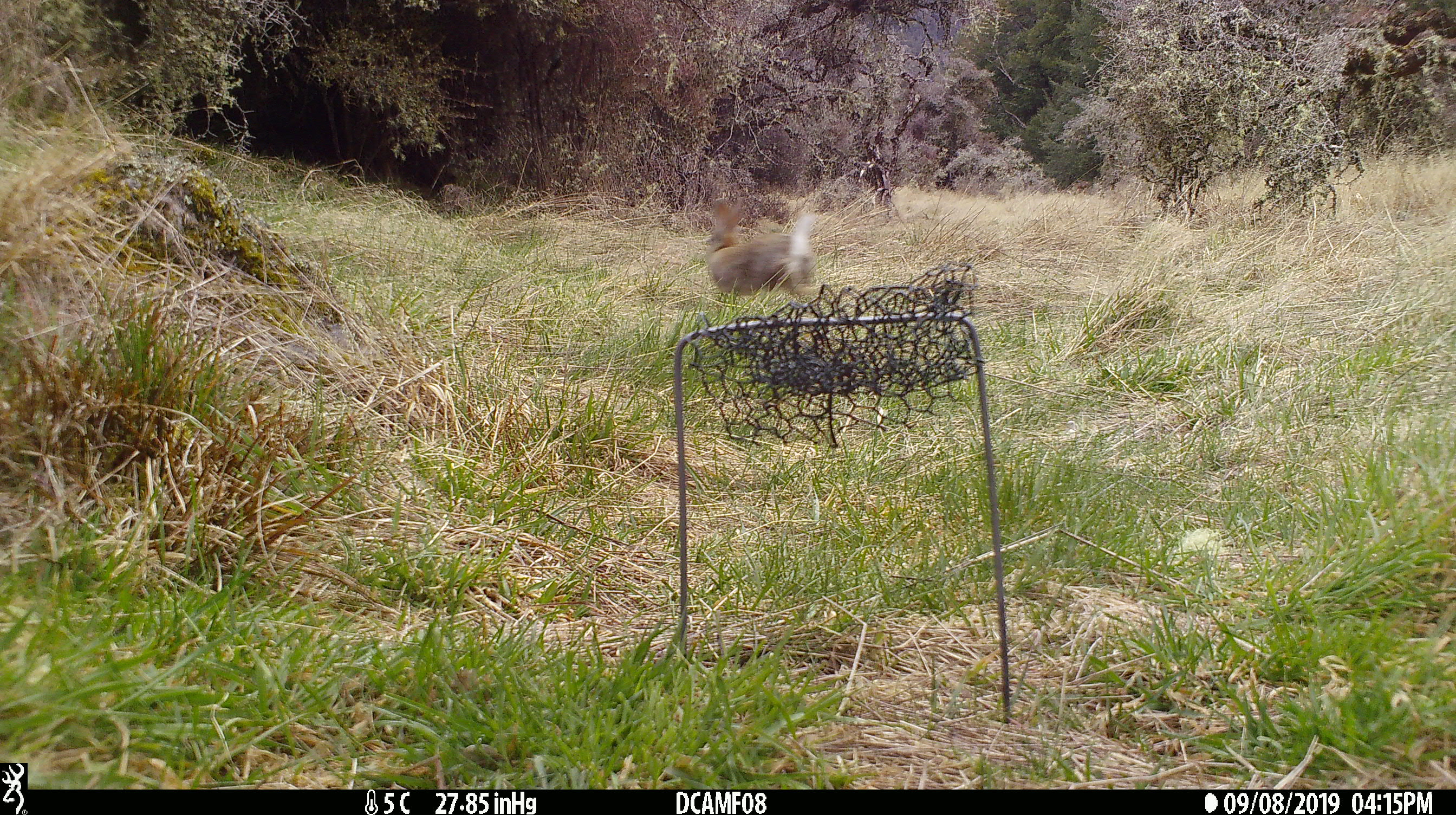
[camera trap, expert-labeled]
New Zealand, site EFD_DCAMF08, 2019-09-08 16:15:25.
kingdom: Animalia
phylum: Chordata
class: Mammalia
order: Lagomorpha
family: Leporidae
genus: Oryctolagus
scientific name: Oryctolagus cuniculus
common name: european rabbit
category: rabbit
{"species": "rabbit (european rabbit) (Oryctolagus cuniculus)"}